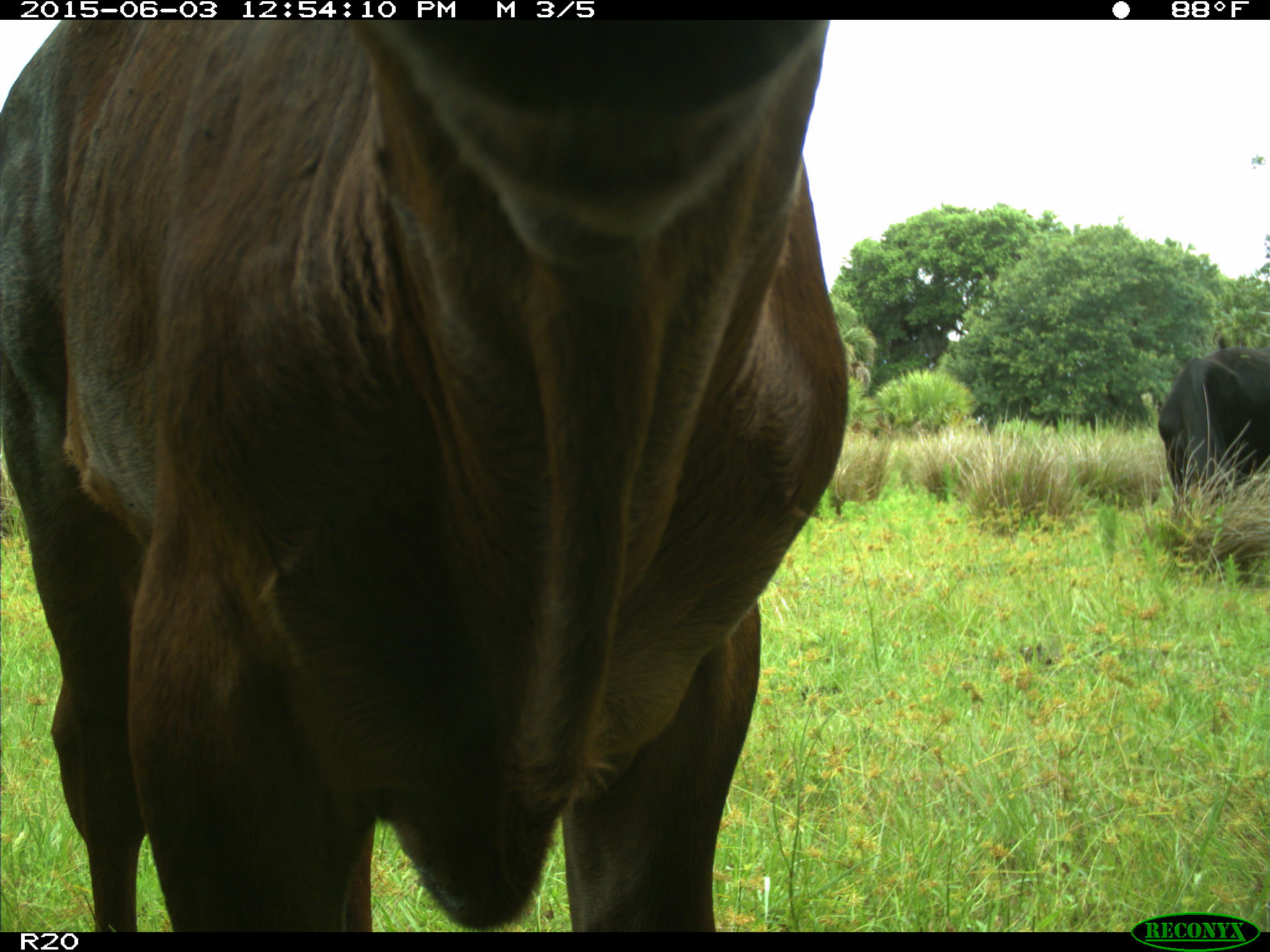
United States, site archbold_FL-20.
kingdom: Animalia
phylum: Chordata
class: Mammalia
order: Artiodactyla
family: Bovidae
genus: Bos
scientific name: Bos taurus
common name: domestic cow